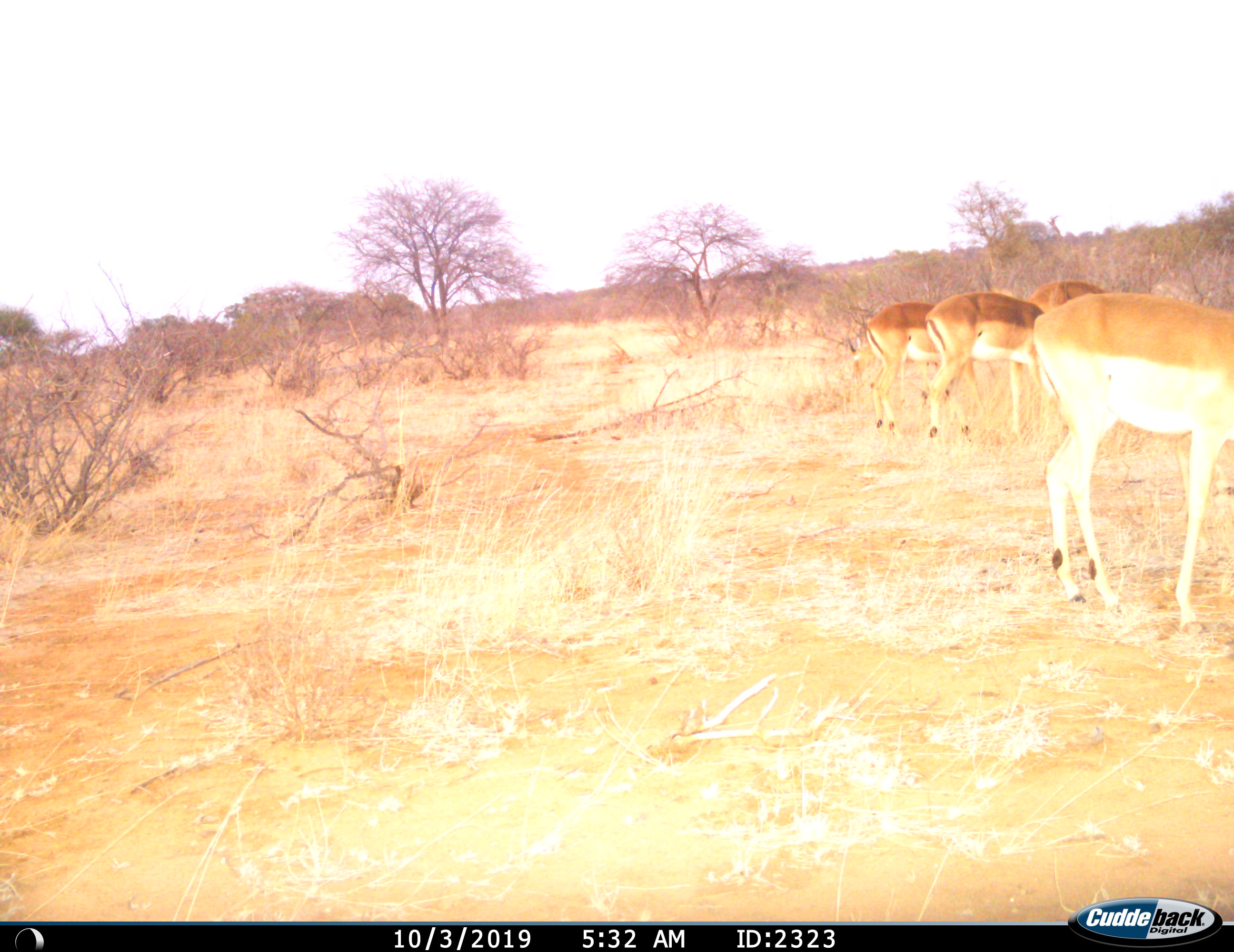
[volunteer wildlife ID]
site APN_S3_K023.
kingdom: Animalia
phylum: Chordata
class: Mammalia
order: Artiodactyla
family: Bovidae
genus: Aepyceros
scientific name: Aepyceros melampus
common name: impala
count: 4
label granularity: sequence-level